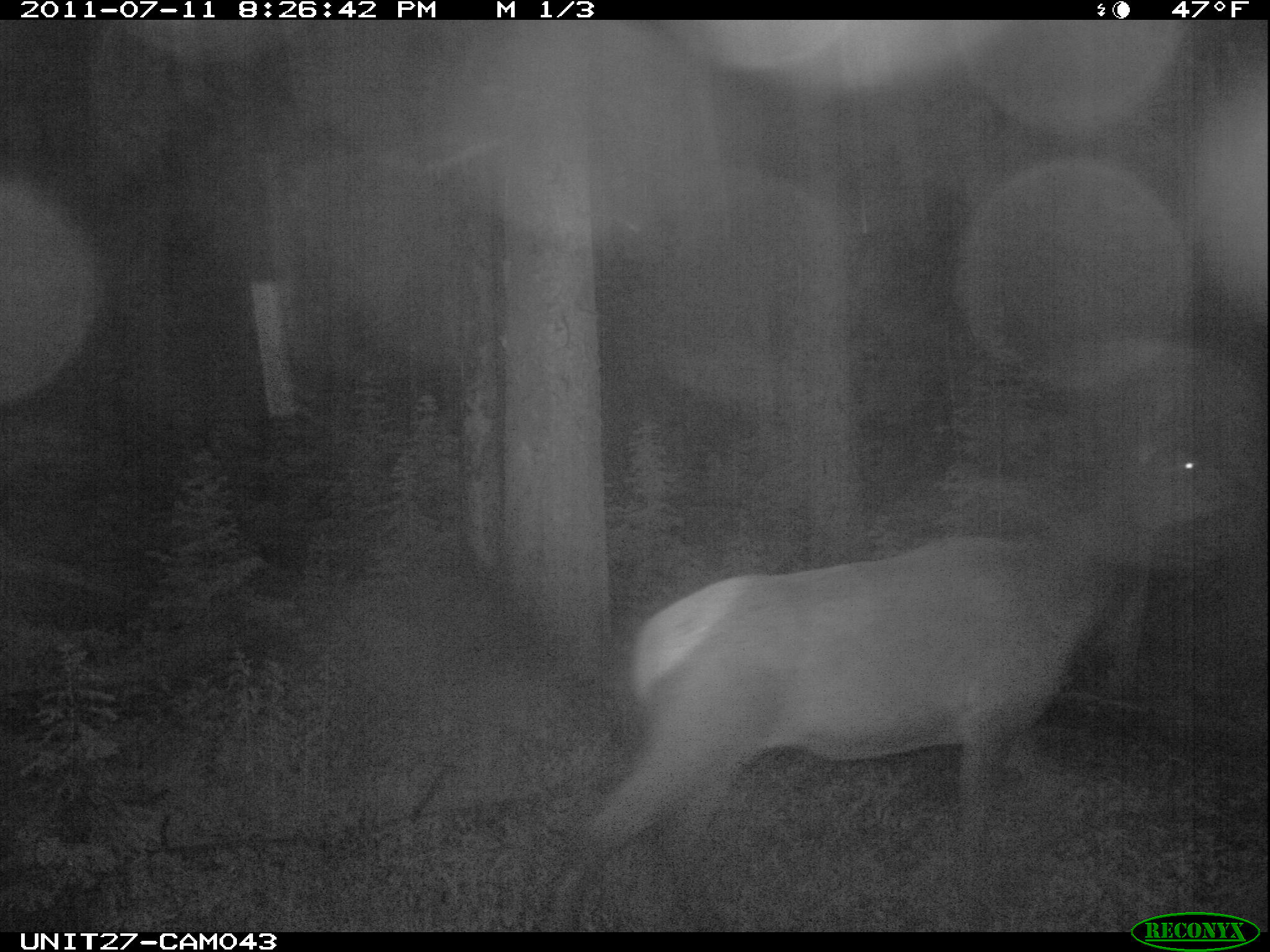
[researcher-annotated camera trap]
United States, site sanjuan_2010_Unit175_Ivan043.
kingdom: Animalia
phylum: Chordata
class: Mammalia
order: Artiodactyla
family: Cervidae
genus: Cervus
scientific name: Cervus elaphus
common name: red deer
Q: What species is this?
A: Cervus elaphus (red deer).